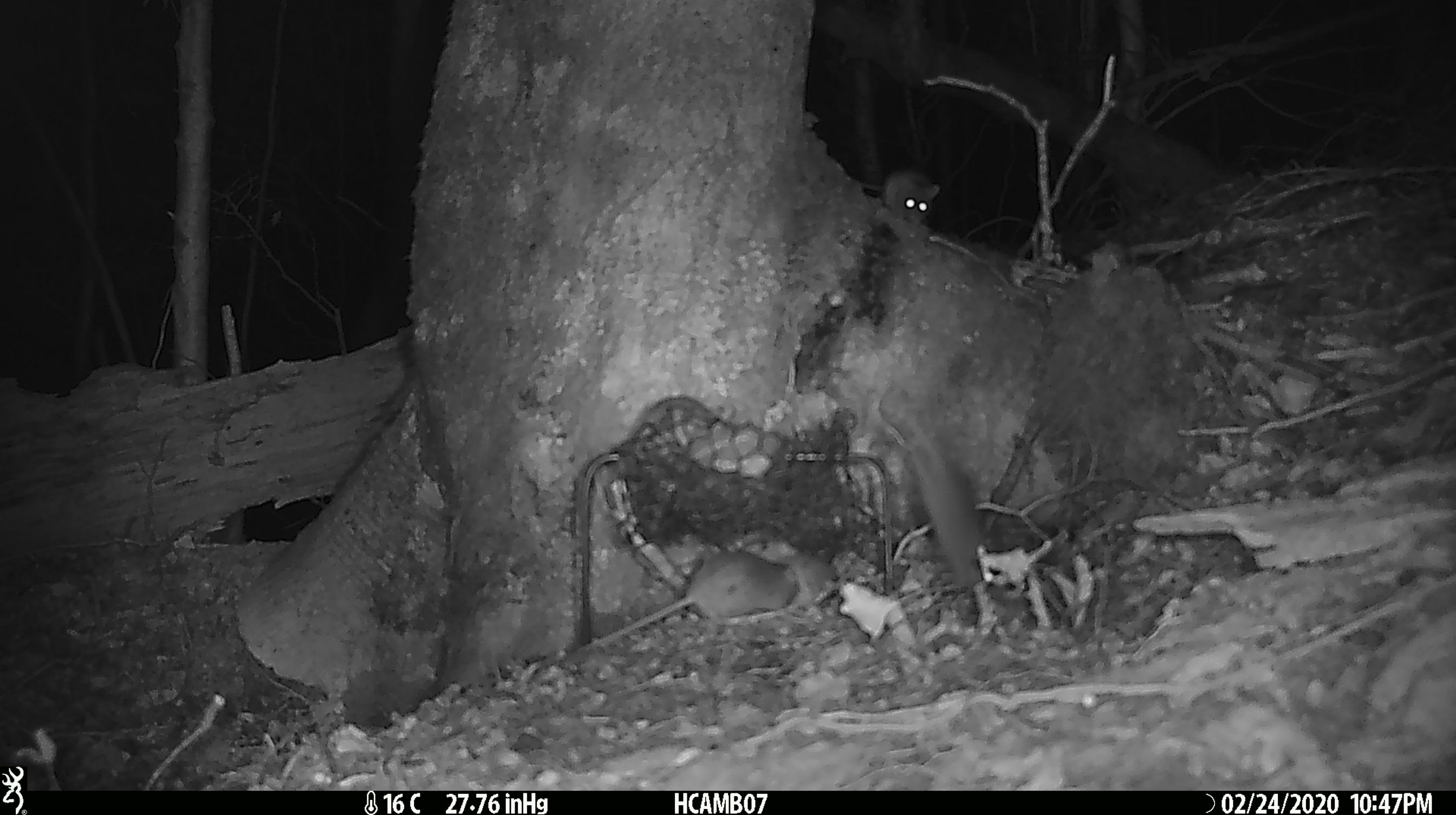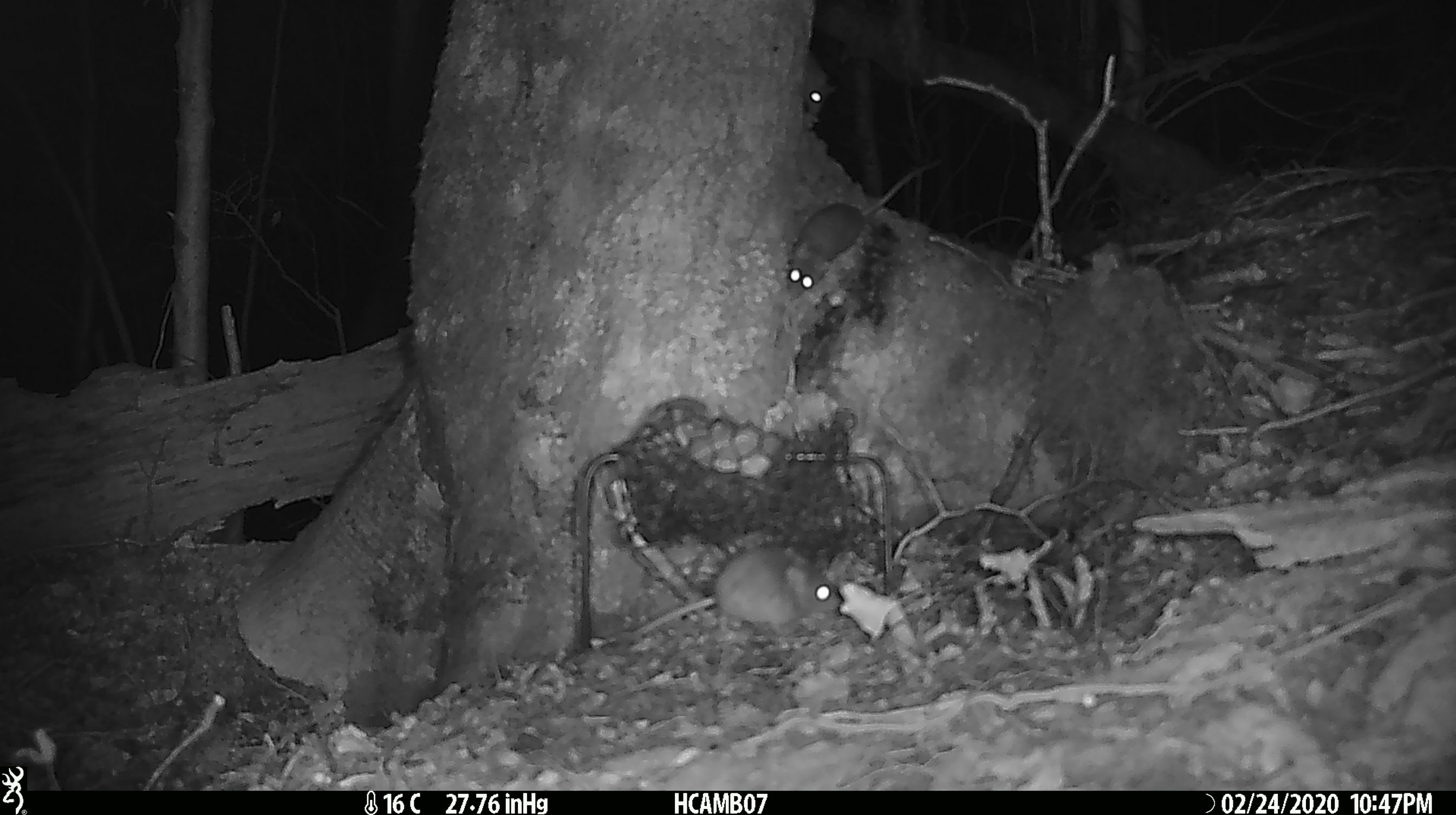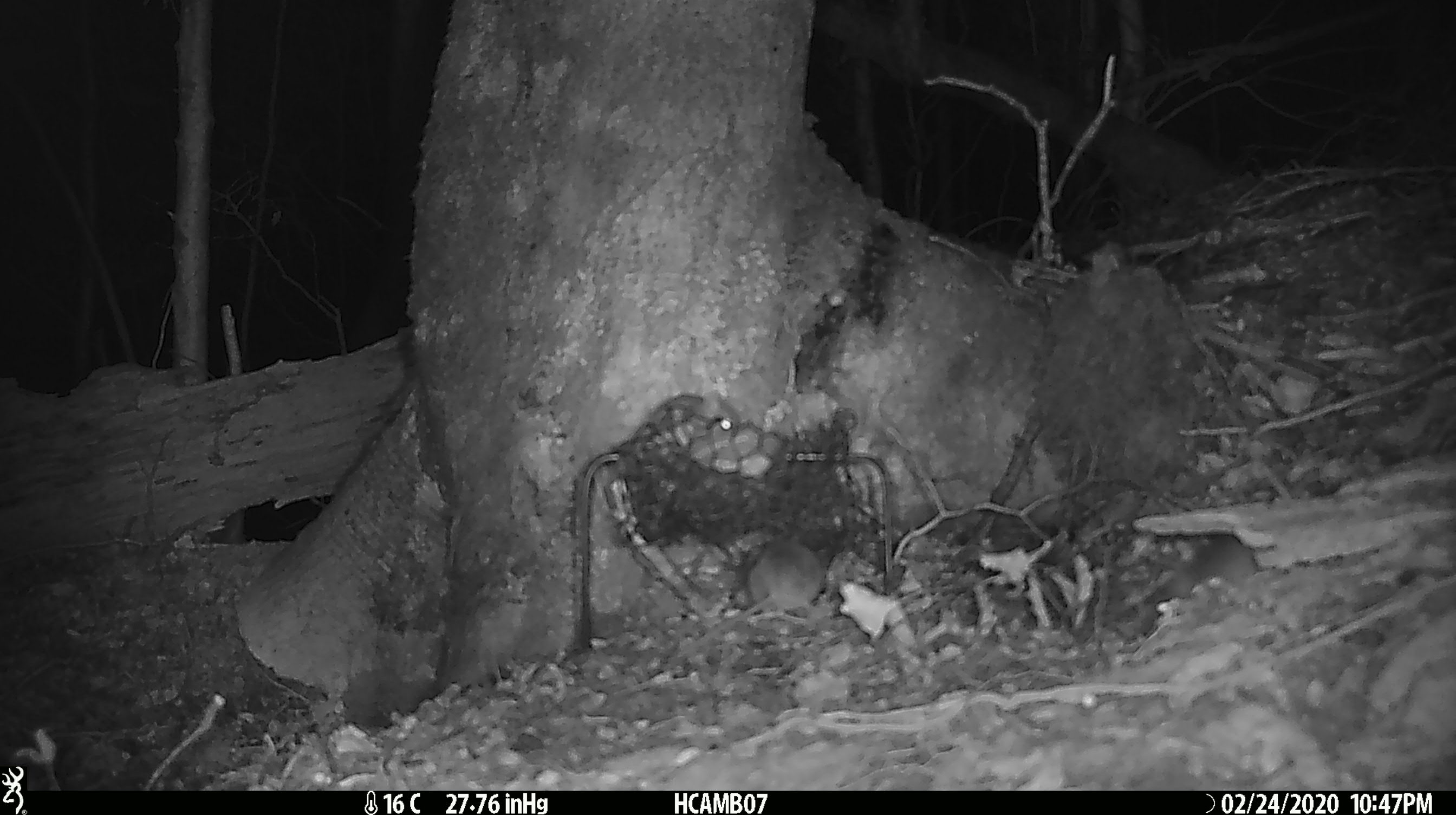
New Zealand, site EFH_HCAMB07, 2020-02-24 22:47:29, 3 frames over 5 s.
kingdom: Animalia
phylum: Chordata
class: Mammalia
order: Rodentia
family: Muridae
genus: Mus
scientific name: Mus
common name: mouse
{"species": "mouse (Mus)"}